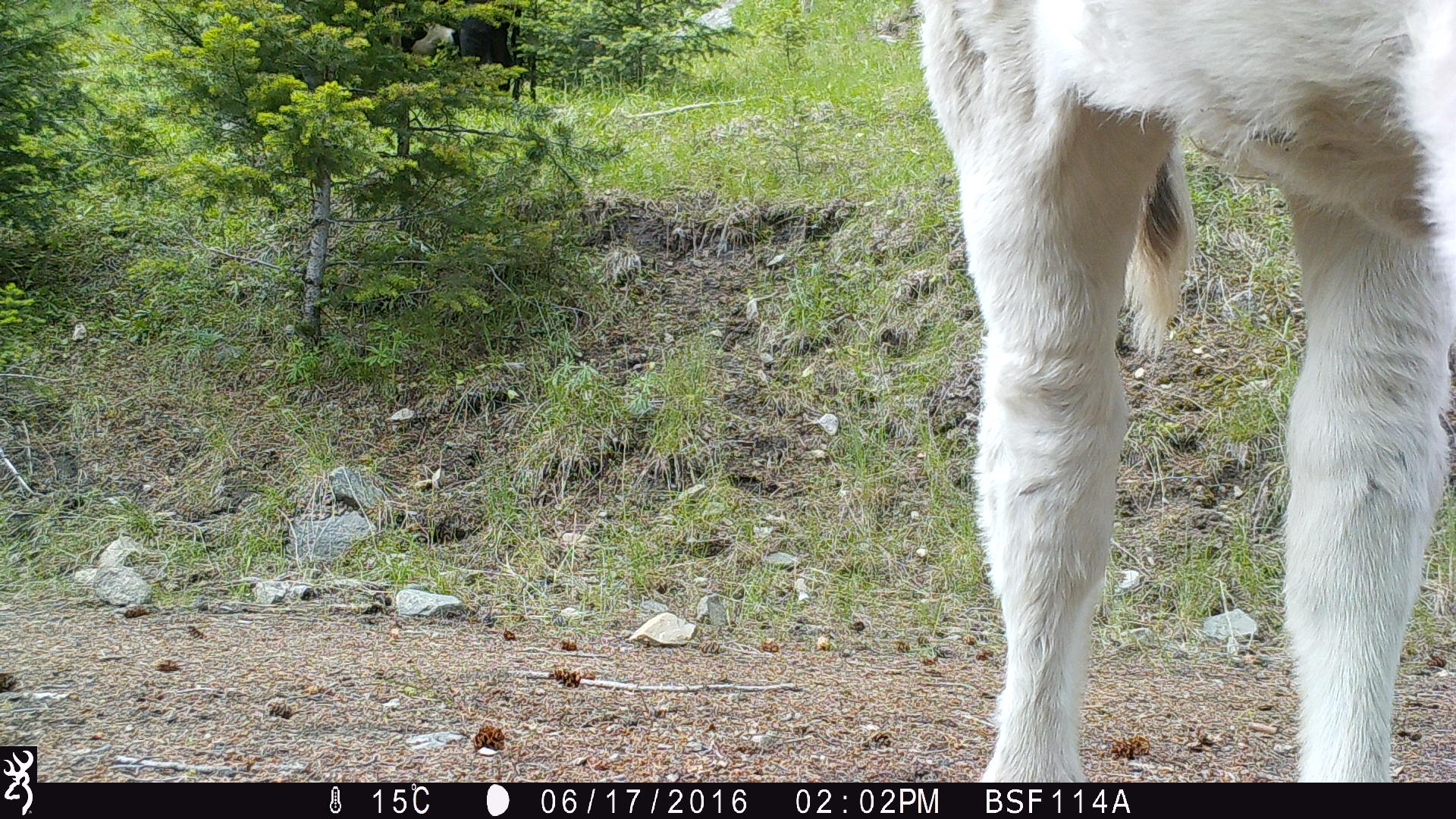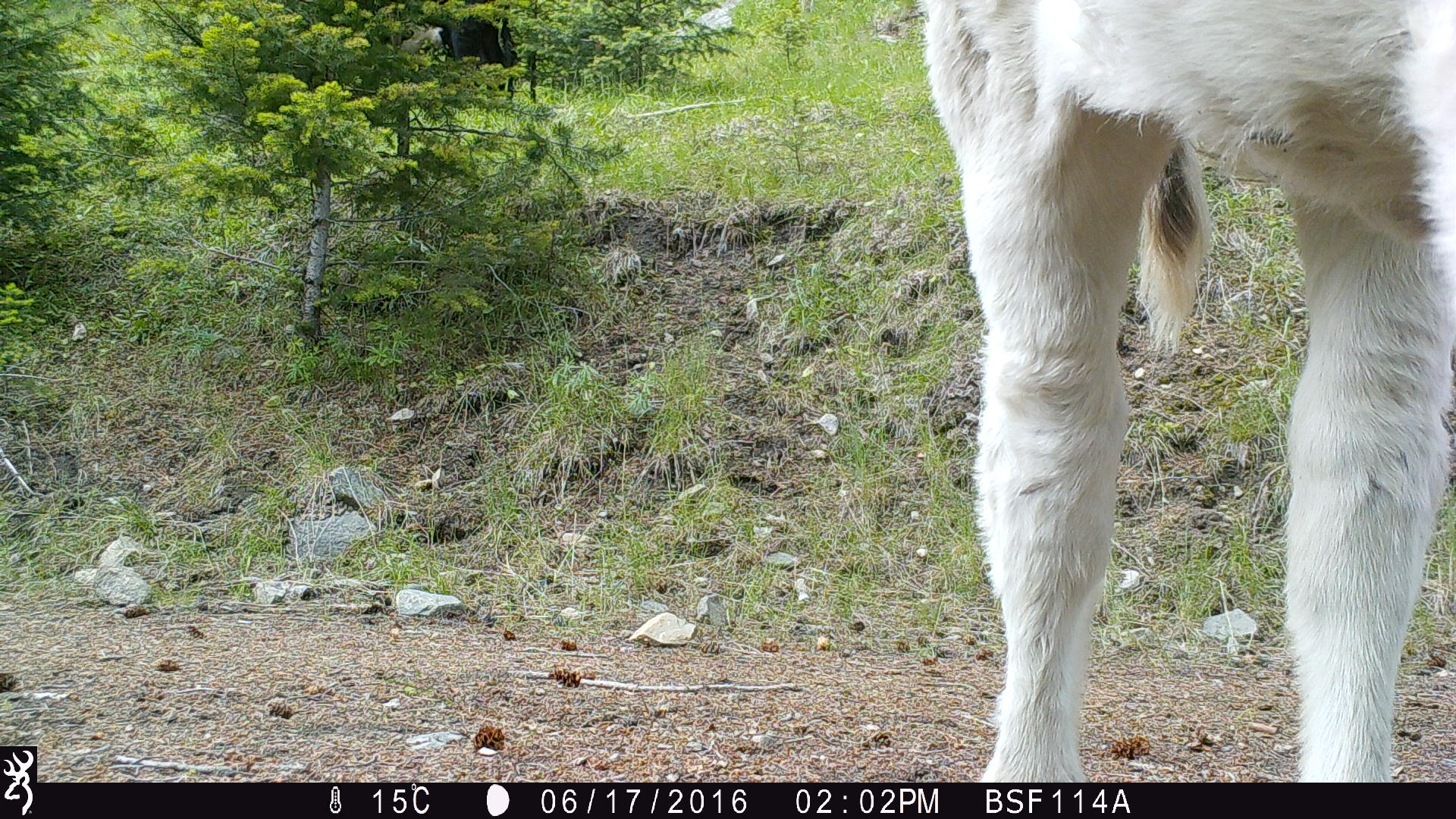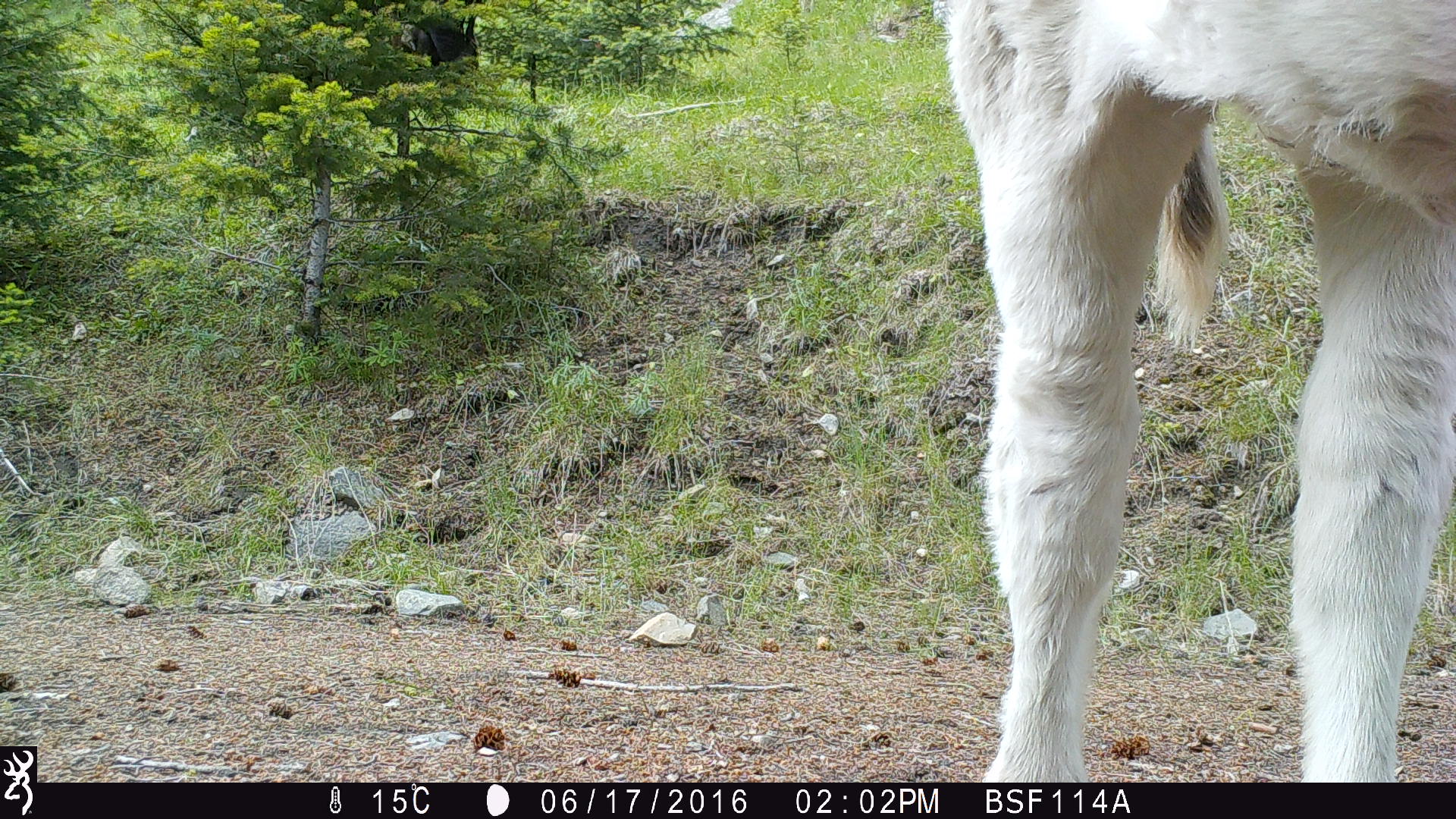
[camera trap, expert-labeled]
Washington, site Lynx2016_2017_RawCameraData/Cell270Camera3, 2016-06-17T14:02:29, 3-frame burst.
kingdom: Animalia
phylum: Chordata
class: Mammalia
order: Artiodactyla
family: Bovidae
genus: Bos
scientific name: Bos taurus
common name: domestic cattle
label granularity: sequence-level